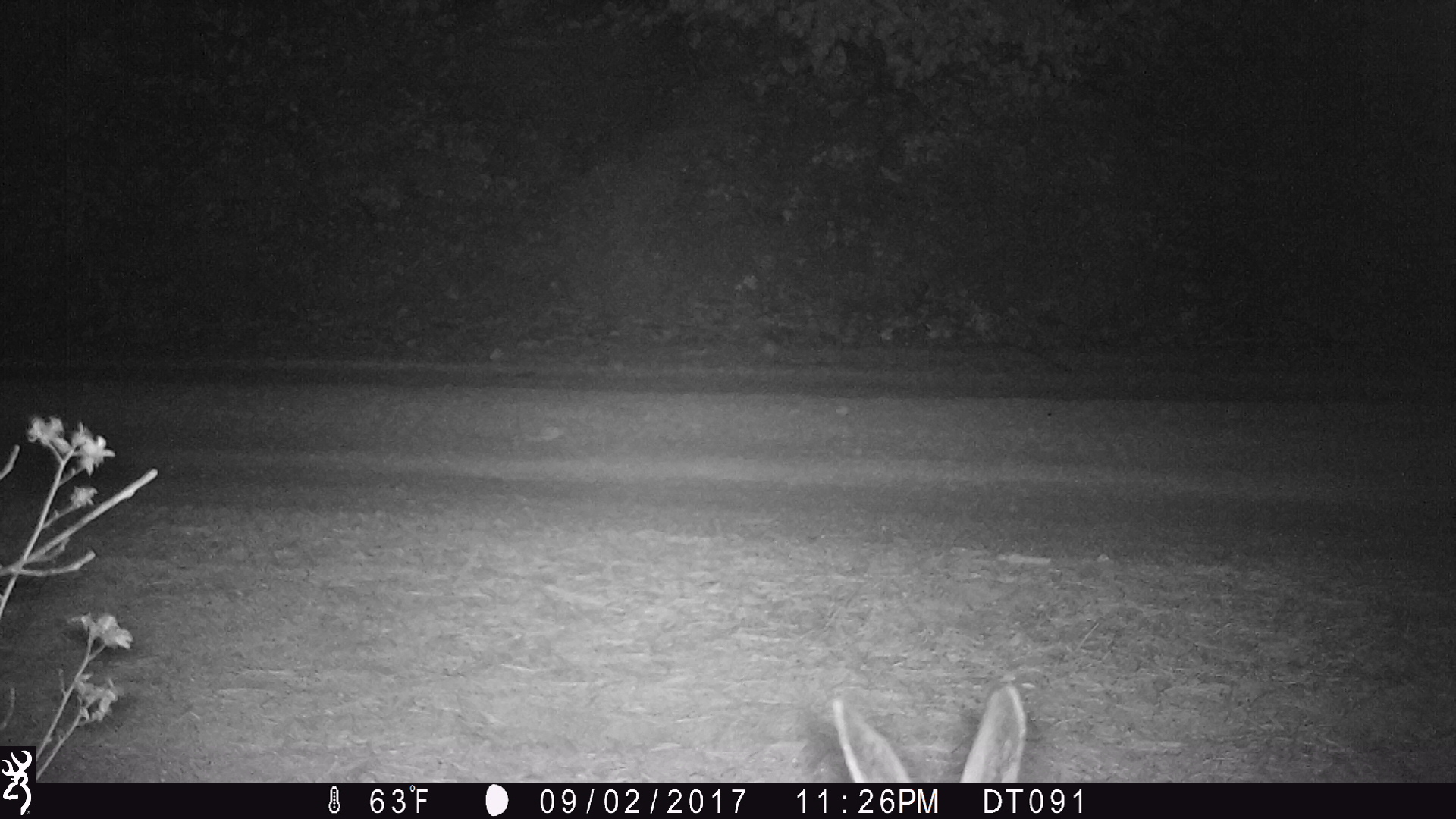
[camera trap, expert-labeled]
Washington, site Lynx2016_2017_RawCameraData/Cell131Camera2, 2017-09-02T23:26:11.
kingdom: Animalia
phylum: Chordata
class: Mammalia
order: Lagomorpha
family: Leporidae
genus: Lepus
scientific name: Lepus americanus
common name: snowshoe hare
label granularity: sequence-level